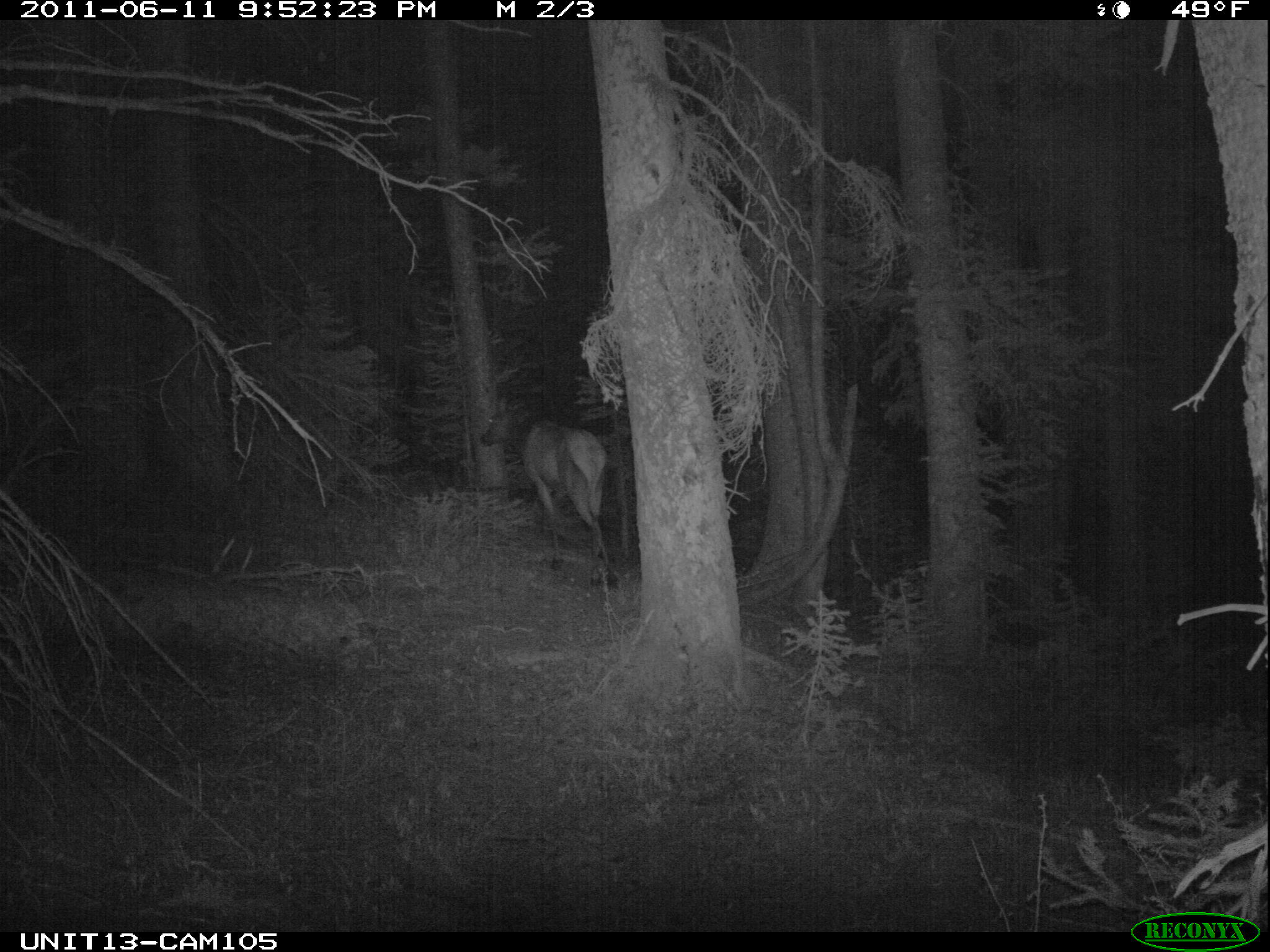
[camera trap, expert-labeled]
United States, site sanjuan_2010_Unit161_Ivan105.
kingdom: Animalia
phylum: Chordata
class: Mammalia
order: Artiodactyla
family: Cervidae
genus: Cervus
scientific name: Cervus elaphus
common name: red deer